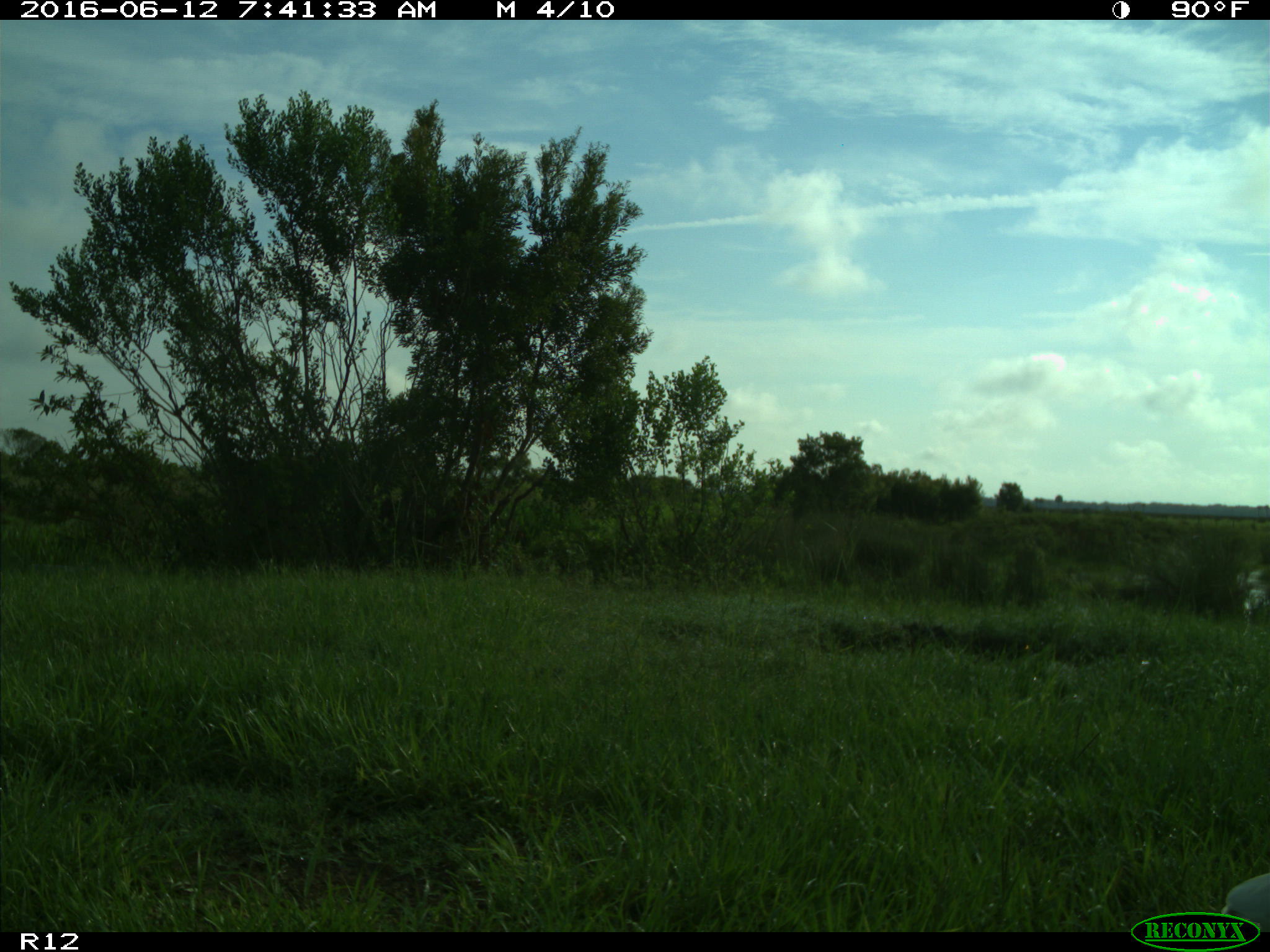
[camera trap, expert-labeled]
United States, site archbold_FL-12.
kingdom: Animalia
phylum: Chordata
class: Aves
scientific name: Aves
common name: birds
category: unidentified bird